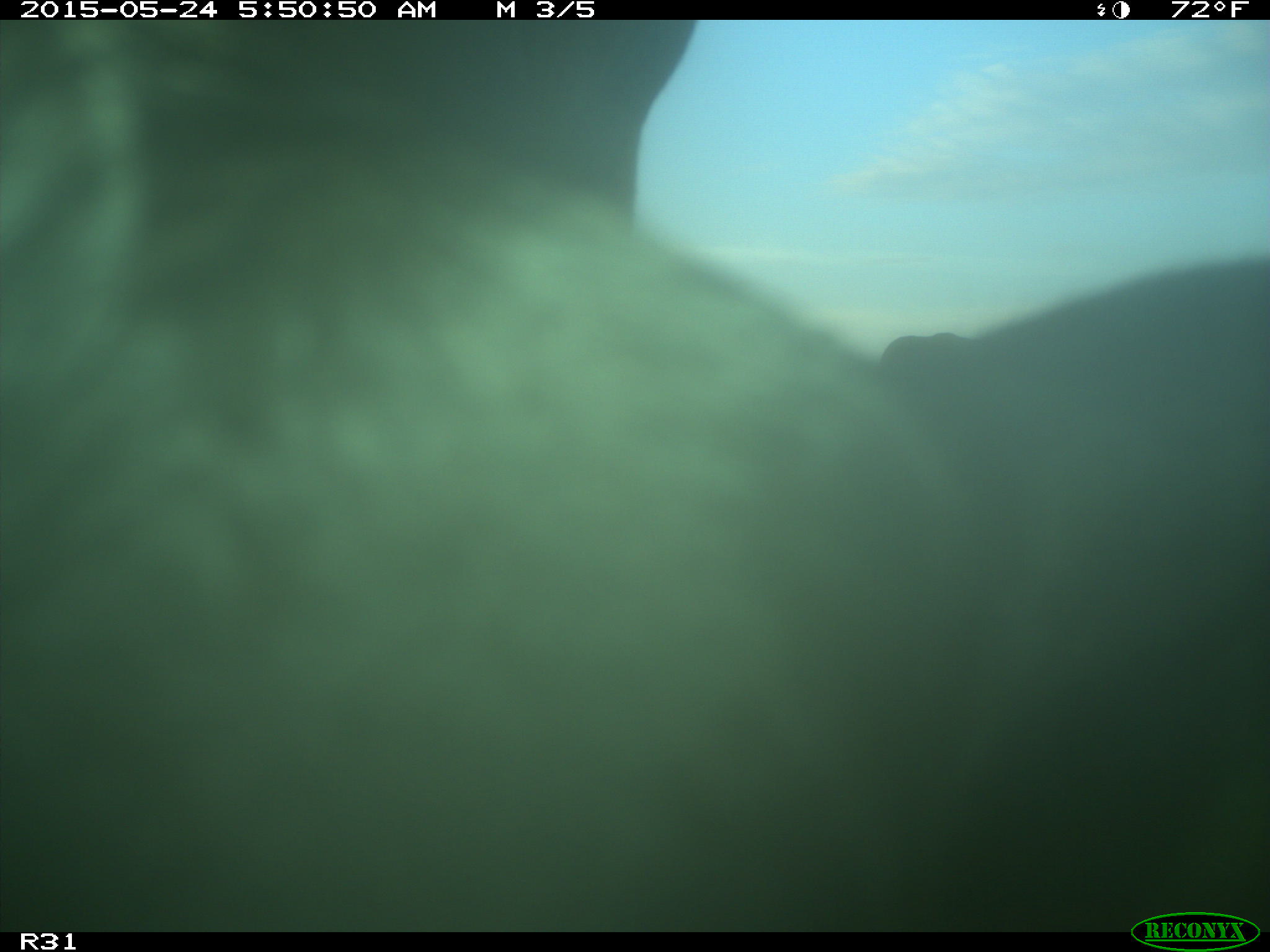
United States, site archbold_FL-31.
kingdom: Animalia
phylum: Chordata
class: Mammalia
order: Artiodactyla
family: Bovidae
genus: Bos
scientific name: Bos taurus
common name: domestic cow